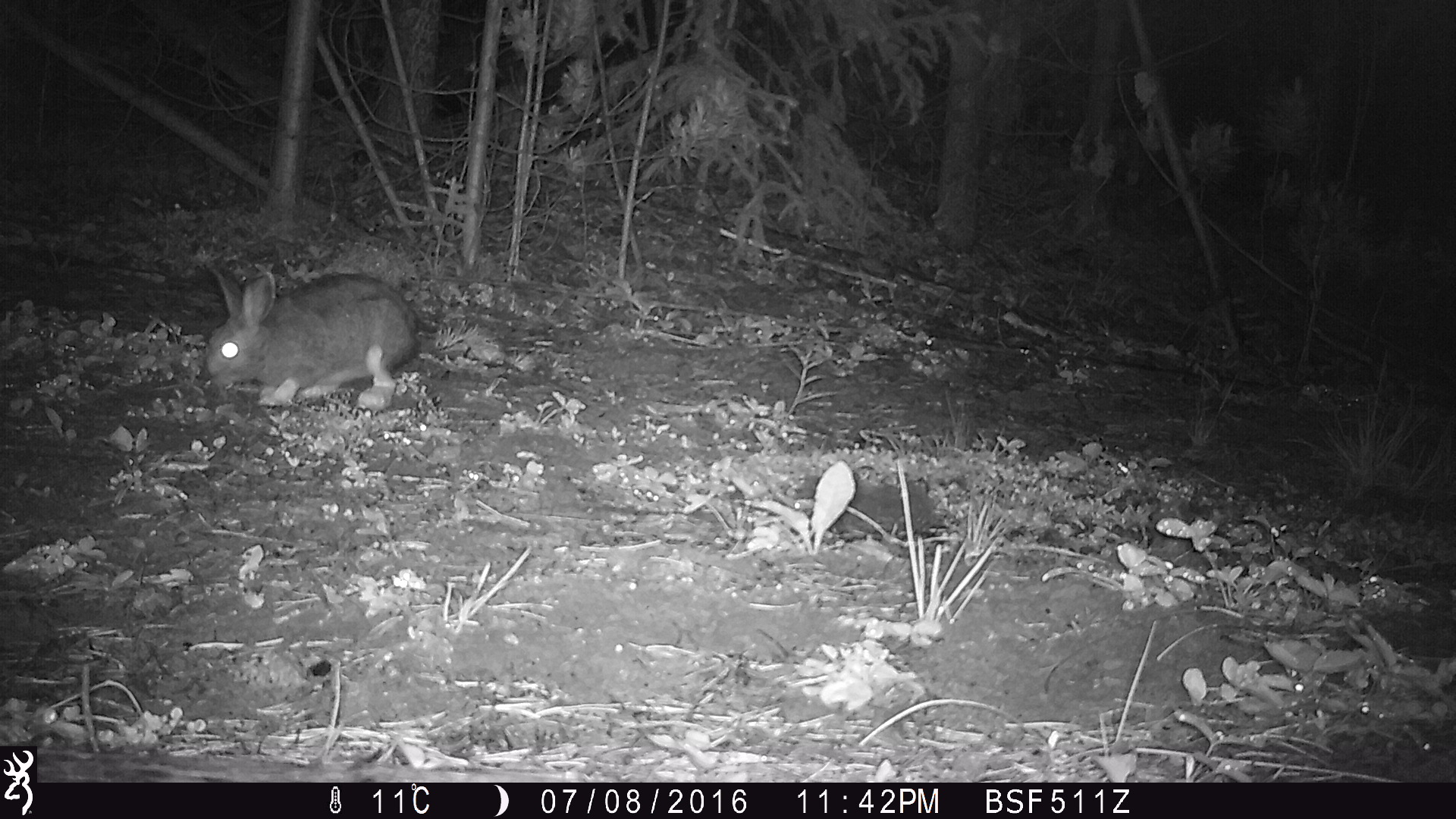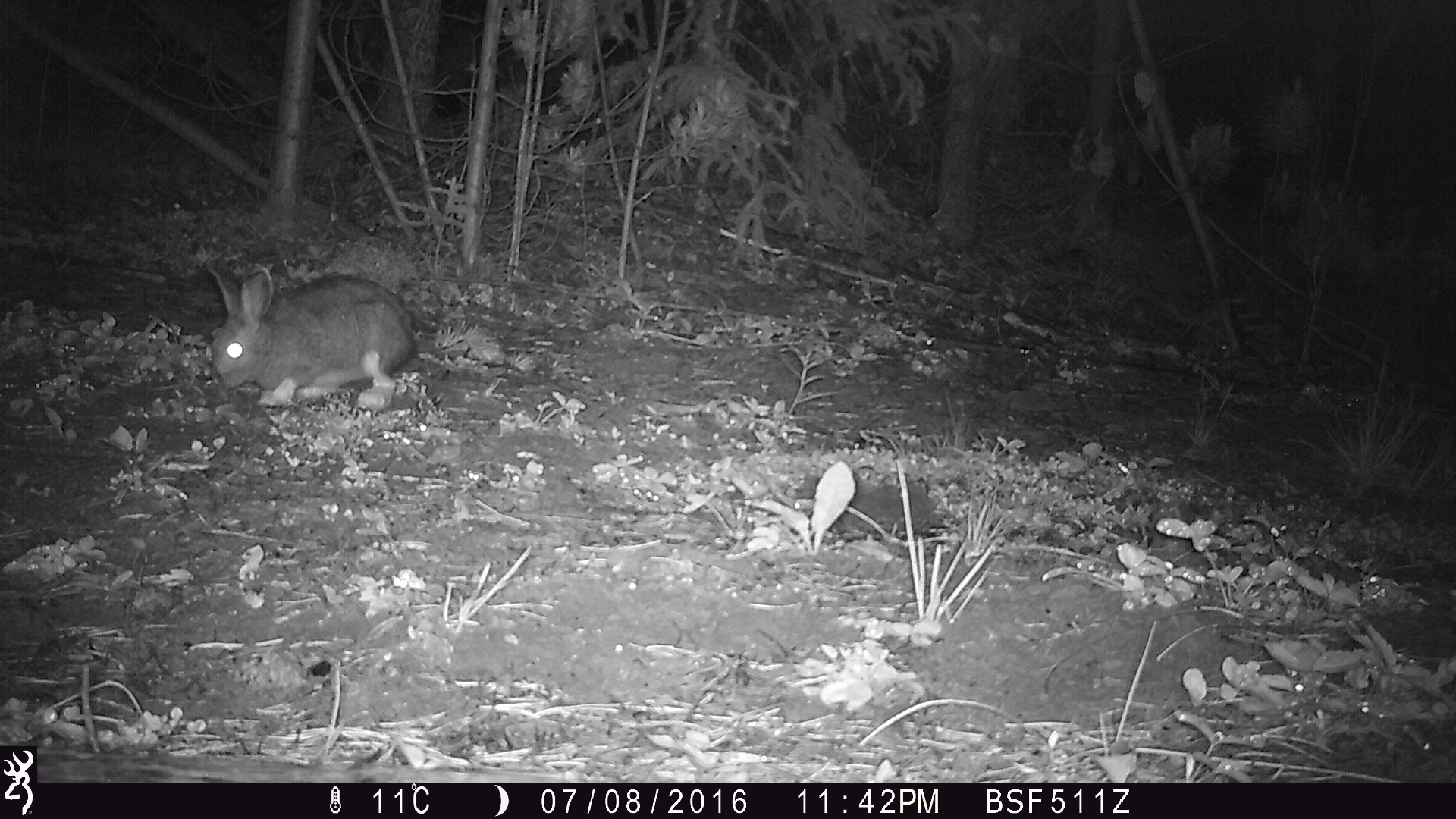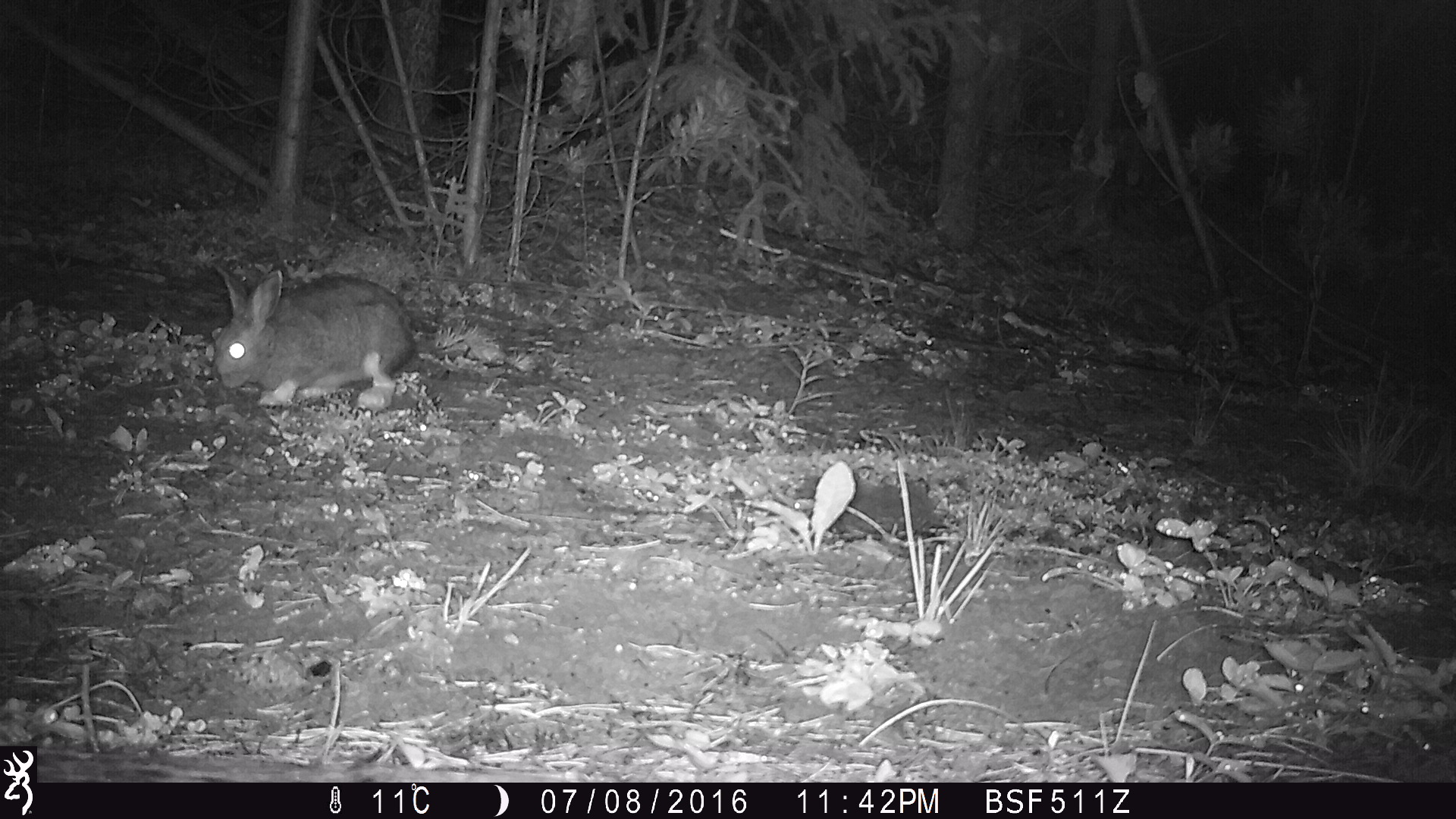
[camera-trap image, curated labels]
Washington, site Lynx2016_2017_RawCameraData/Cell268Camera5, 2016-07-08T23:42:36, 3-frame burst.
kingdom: Animalia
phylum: Chordata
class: Mammalia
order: Lagomorpha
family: Leporidae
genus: Lepus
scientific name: Lepus americanus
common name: snowshoe hare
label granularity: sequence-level